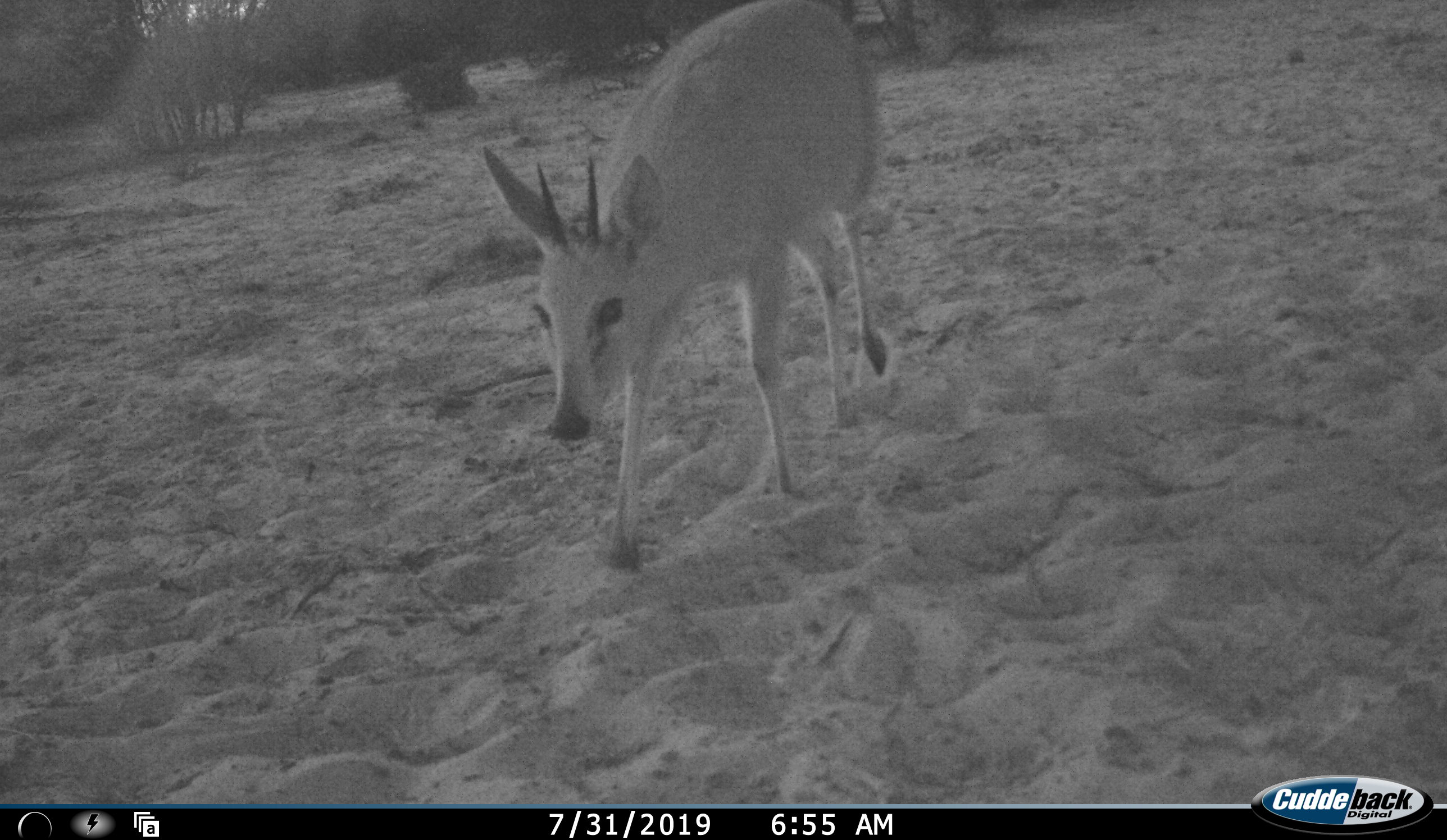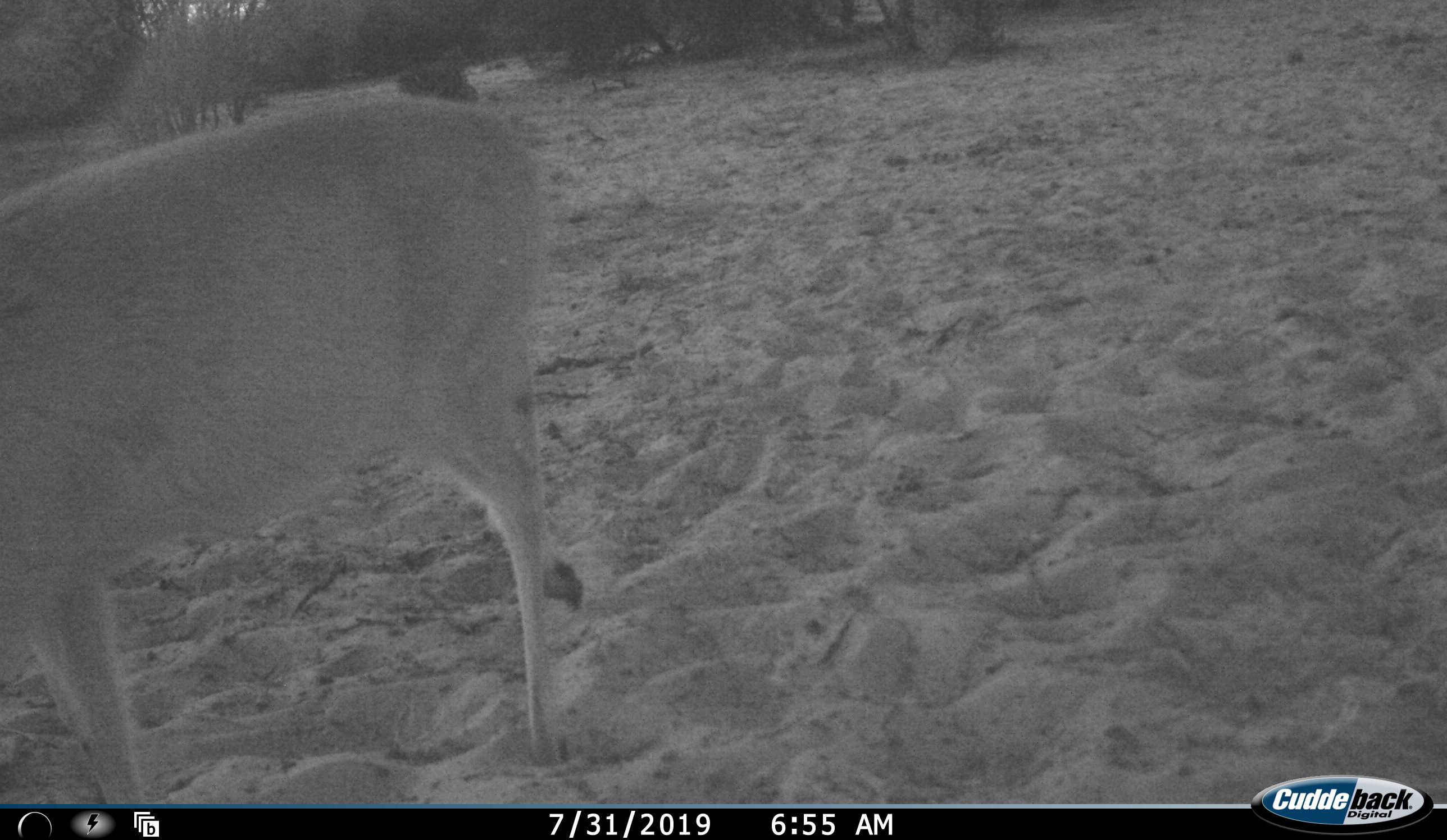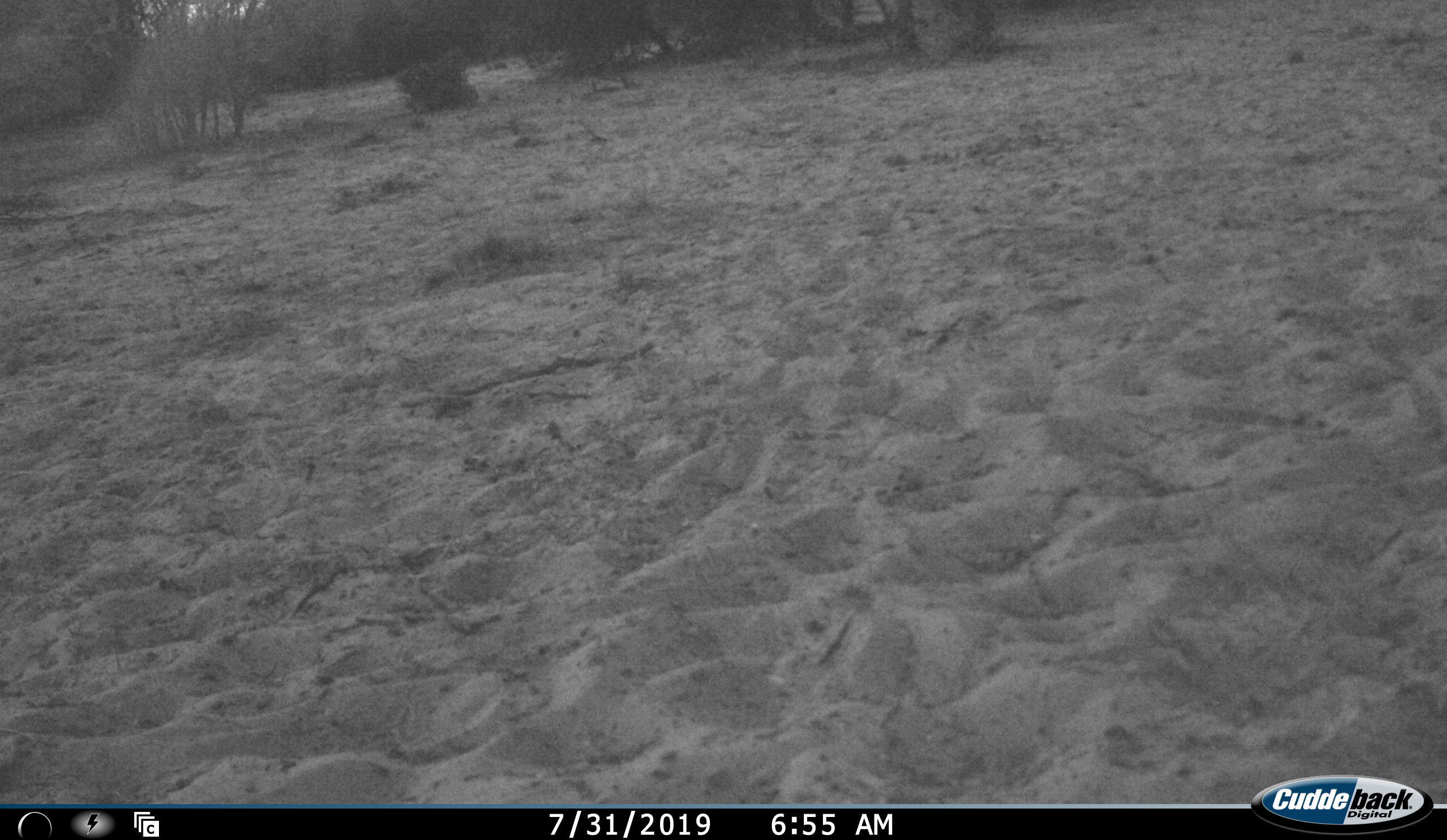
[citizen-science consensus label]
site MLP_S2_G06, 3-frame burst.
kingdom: Animalia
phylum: Chordata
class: Mammalia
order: Artiodactyla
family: Bovidae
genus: Raphicerus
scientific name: Raphicerus campestris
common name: steenbok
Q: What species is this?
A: Steenbok (Raphicerus campestris).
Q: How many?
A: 1.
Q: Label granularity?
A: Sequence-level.